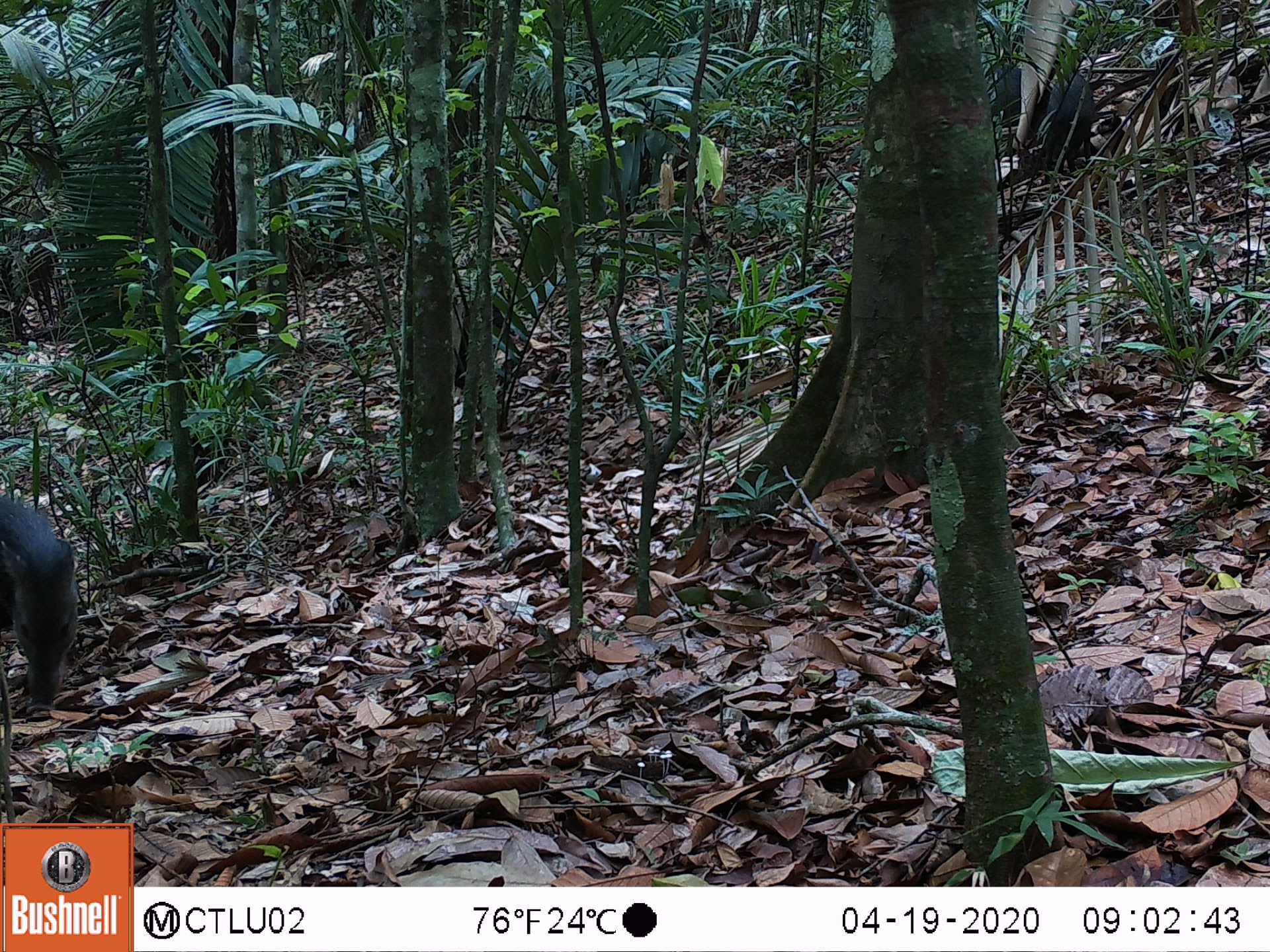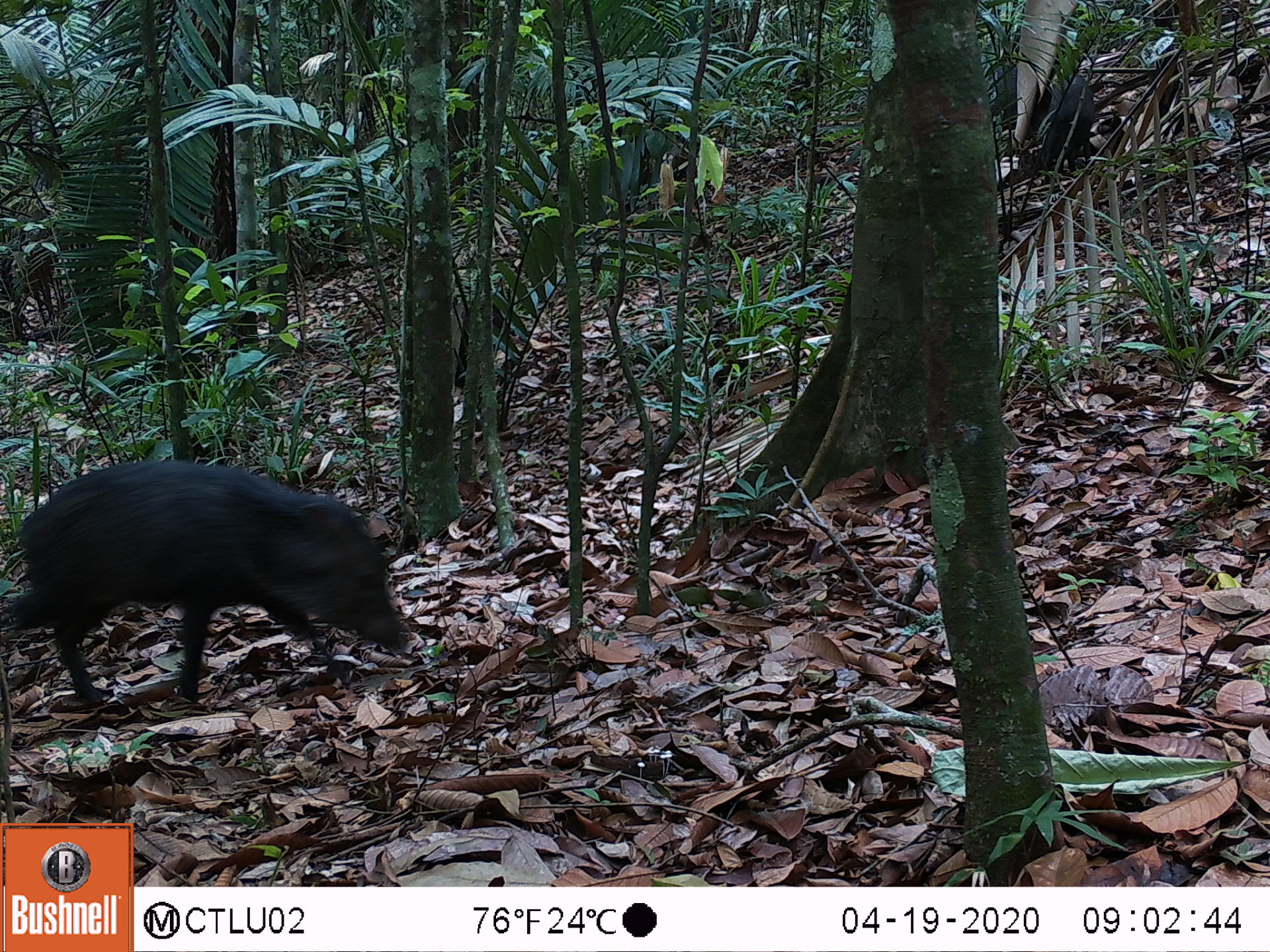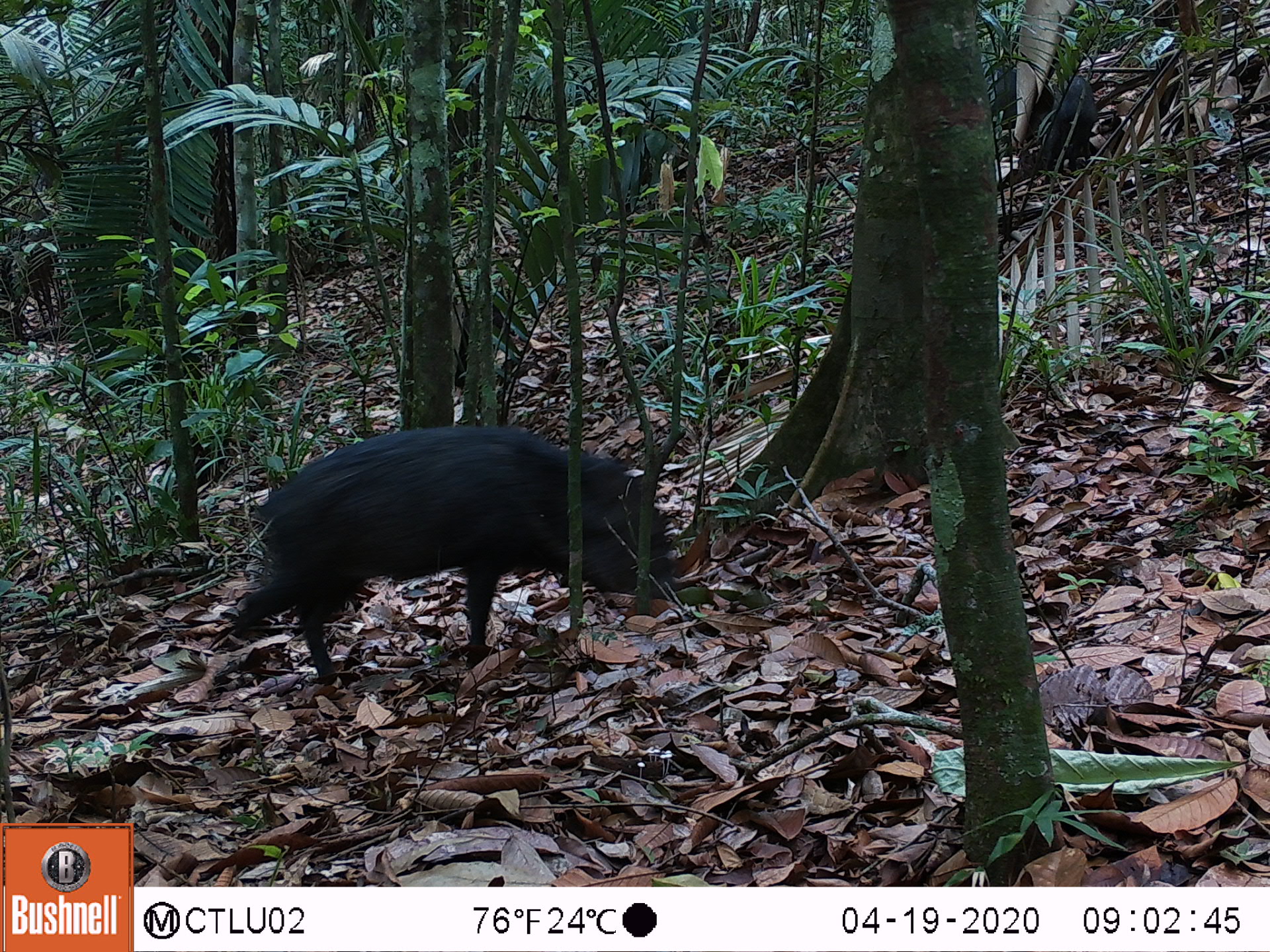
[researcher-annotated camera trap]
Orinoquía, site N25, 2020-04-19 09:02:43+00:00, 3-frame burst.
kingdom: Animalia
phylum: Chordata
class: Mammalia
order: Artiodactyla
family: Tayassuidae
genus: Pecari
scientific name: Pecari tajacu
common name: collared peccary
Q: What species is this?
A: Collared peccary (Pecari tajacu).